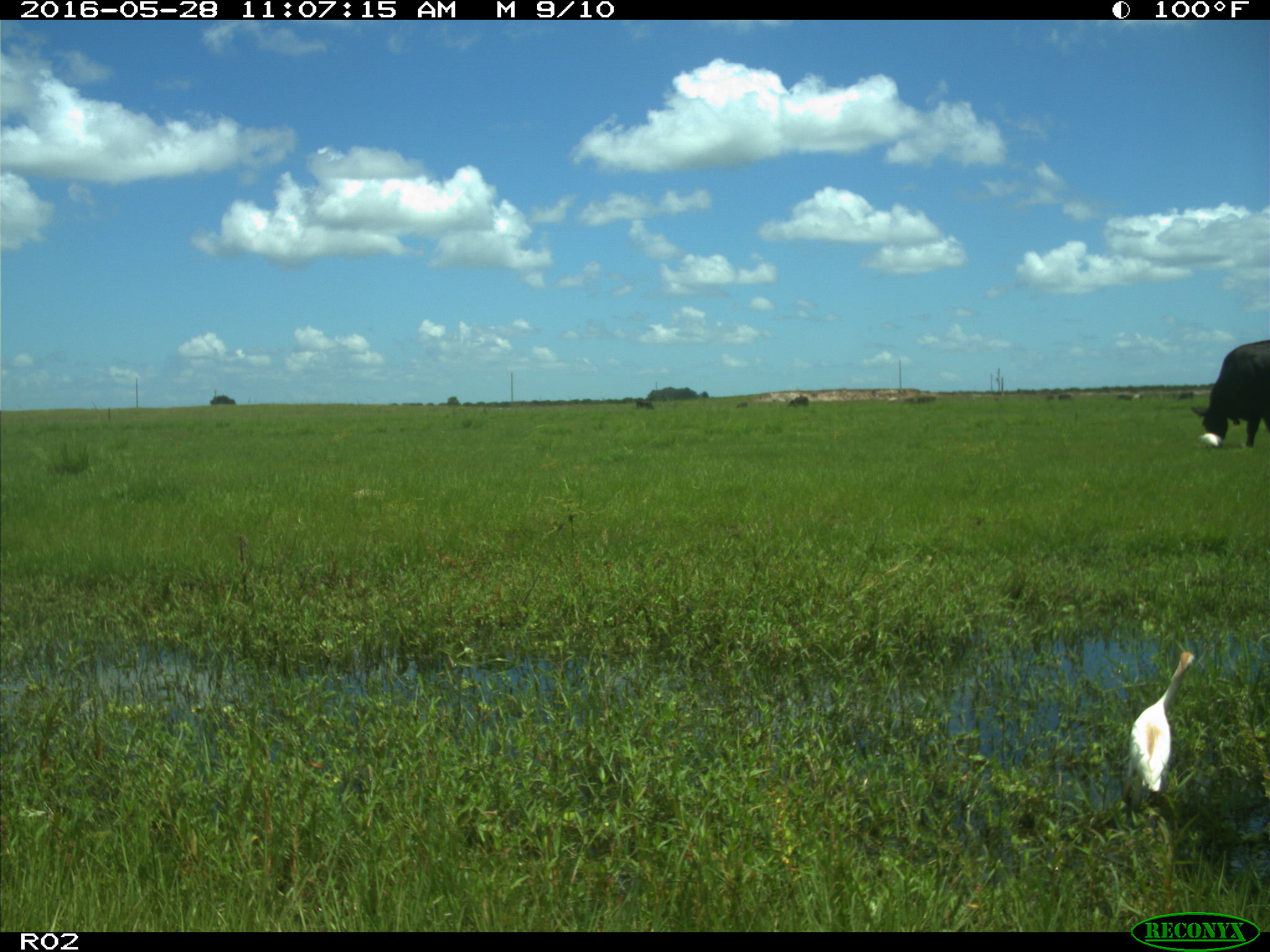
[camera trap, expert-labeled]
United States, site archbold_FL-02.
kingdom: Animalia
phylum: Chordata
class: Mammalia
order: Artiodactyla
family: Bovidae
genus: Bos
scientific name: Bos taurus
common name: domestic cow